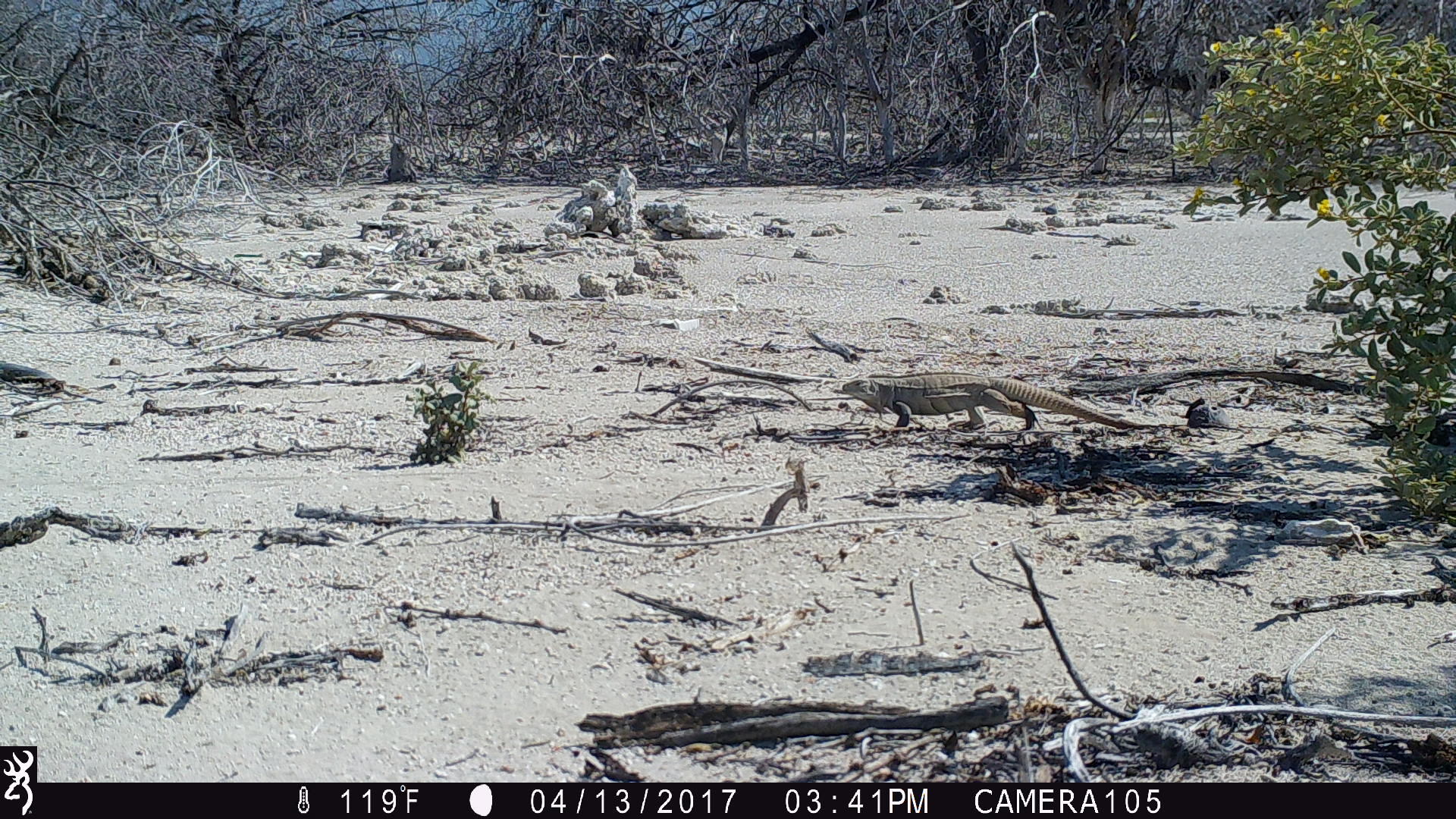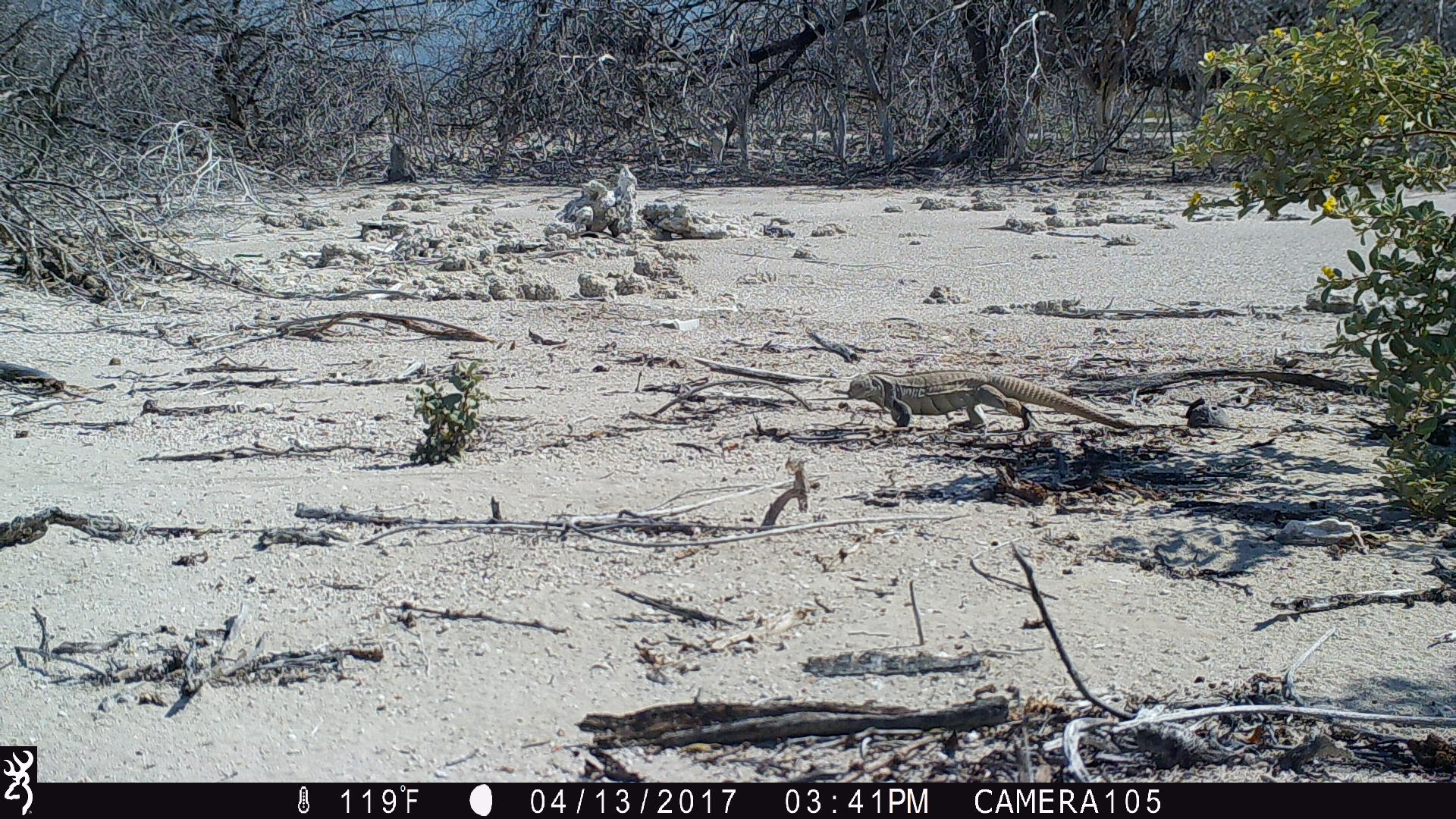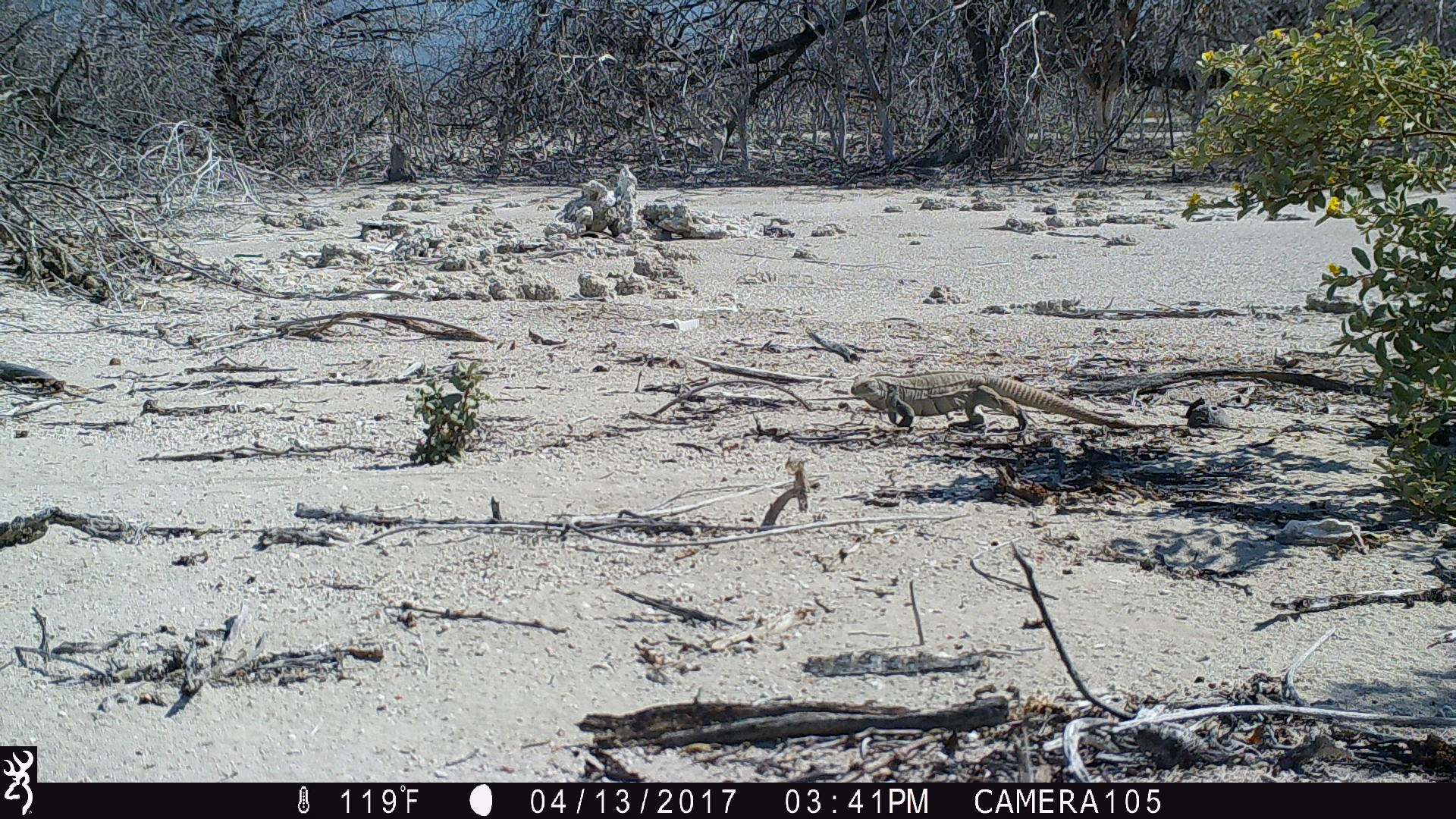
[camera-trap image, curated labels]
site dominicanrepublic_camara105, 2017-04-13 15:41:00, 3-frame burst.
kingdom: Animalia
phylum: Chordata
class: Reptilia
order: Squamata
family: Iguanidae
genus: Iguana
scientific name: Iguana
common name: typical iguanas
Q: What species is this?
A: Iguana (typical iguanas).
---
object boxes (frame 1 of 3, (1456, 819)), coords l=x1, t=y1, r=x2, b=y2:
iguana: l=833, t=369, r=1135, b=441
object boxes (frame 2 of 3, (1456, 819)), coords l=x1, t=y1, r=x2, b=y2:
iguana: l=845, t=359, r=1145, b=446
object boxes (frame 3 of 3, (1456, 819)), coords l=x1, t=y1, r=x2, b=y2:
iguana: l=845, t=369, r=1145, b=446